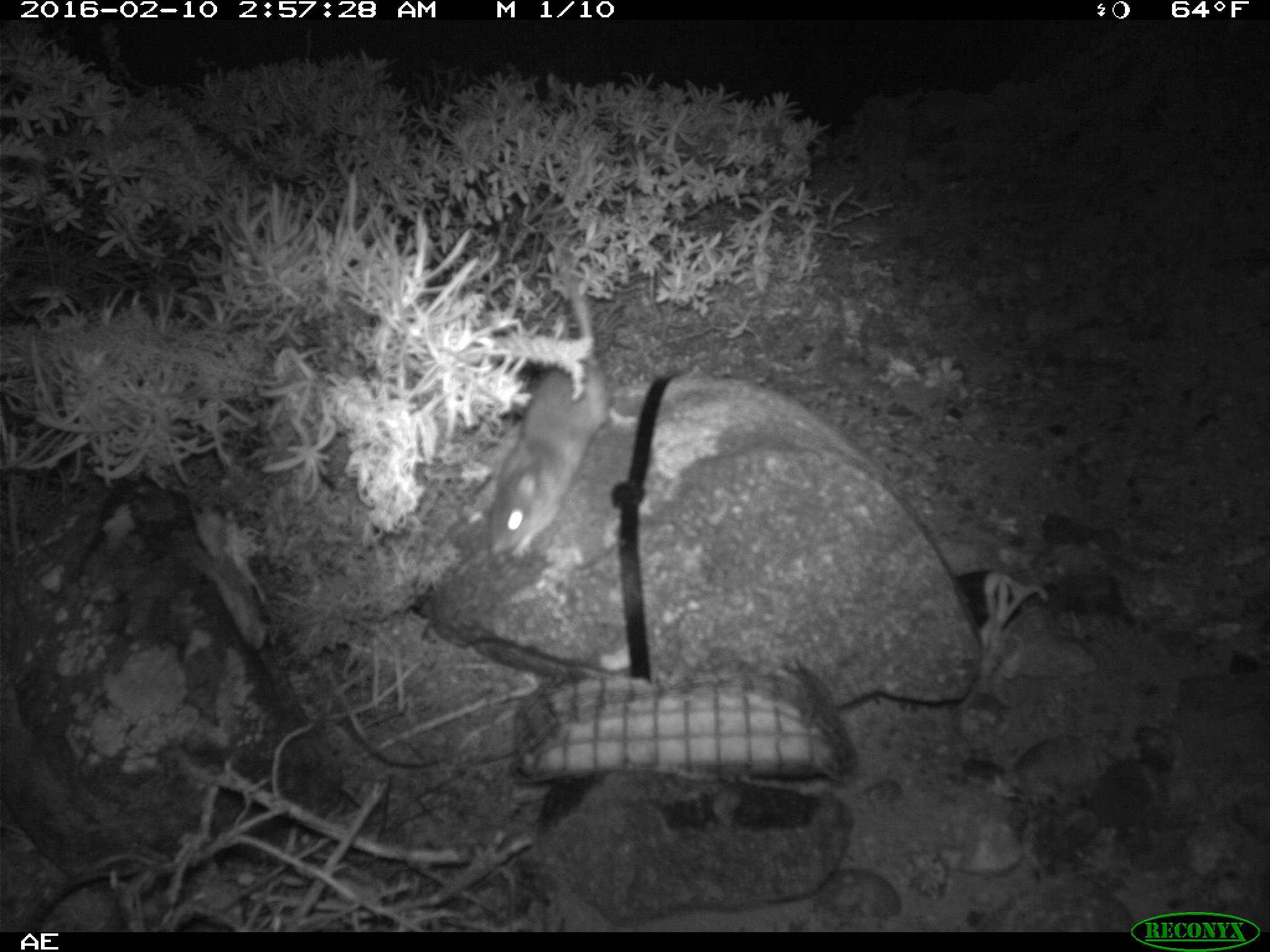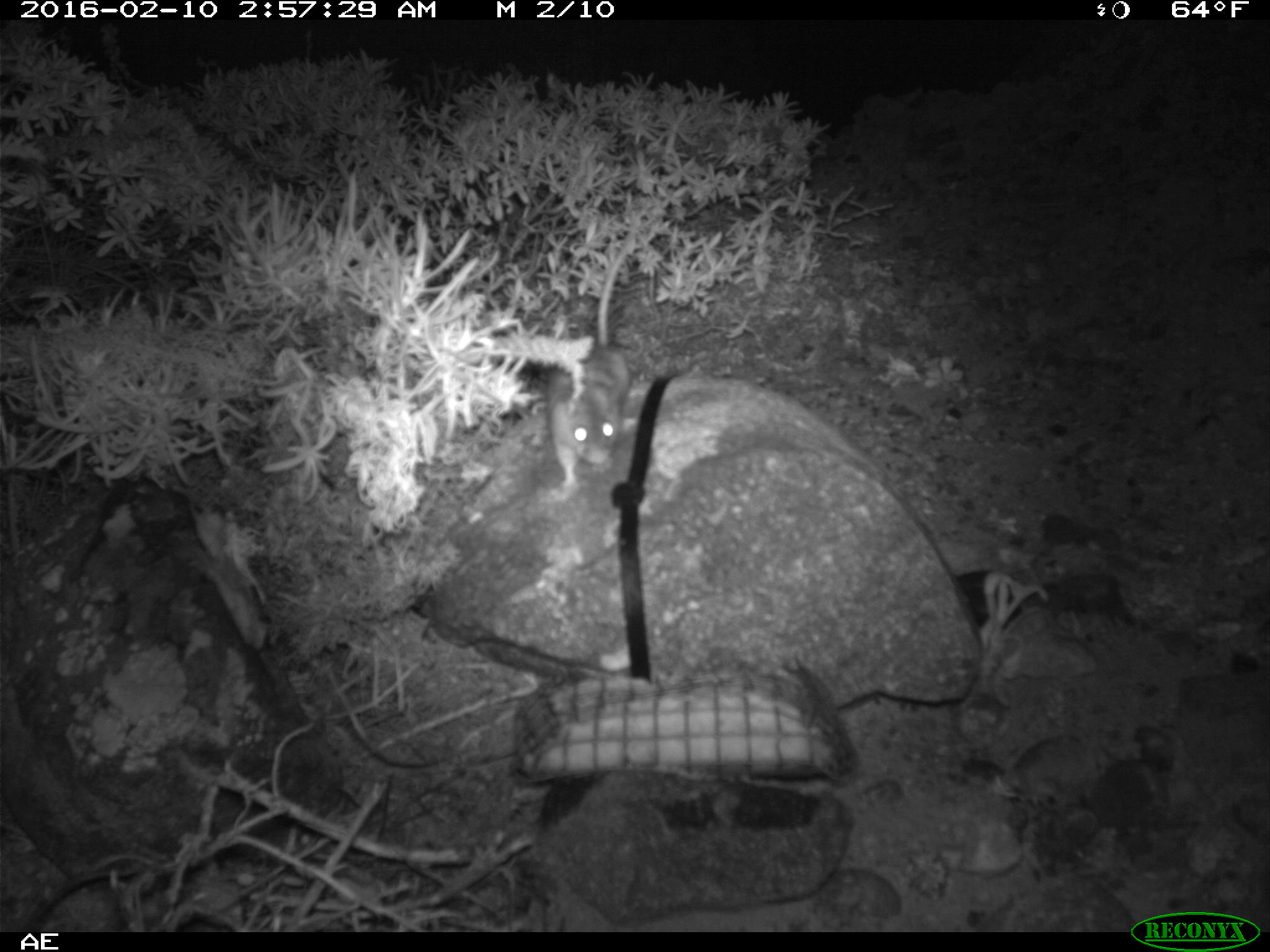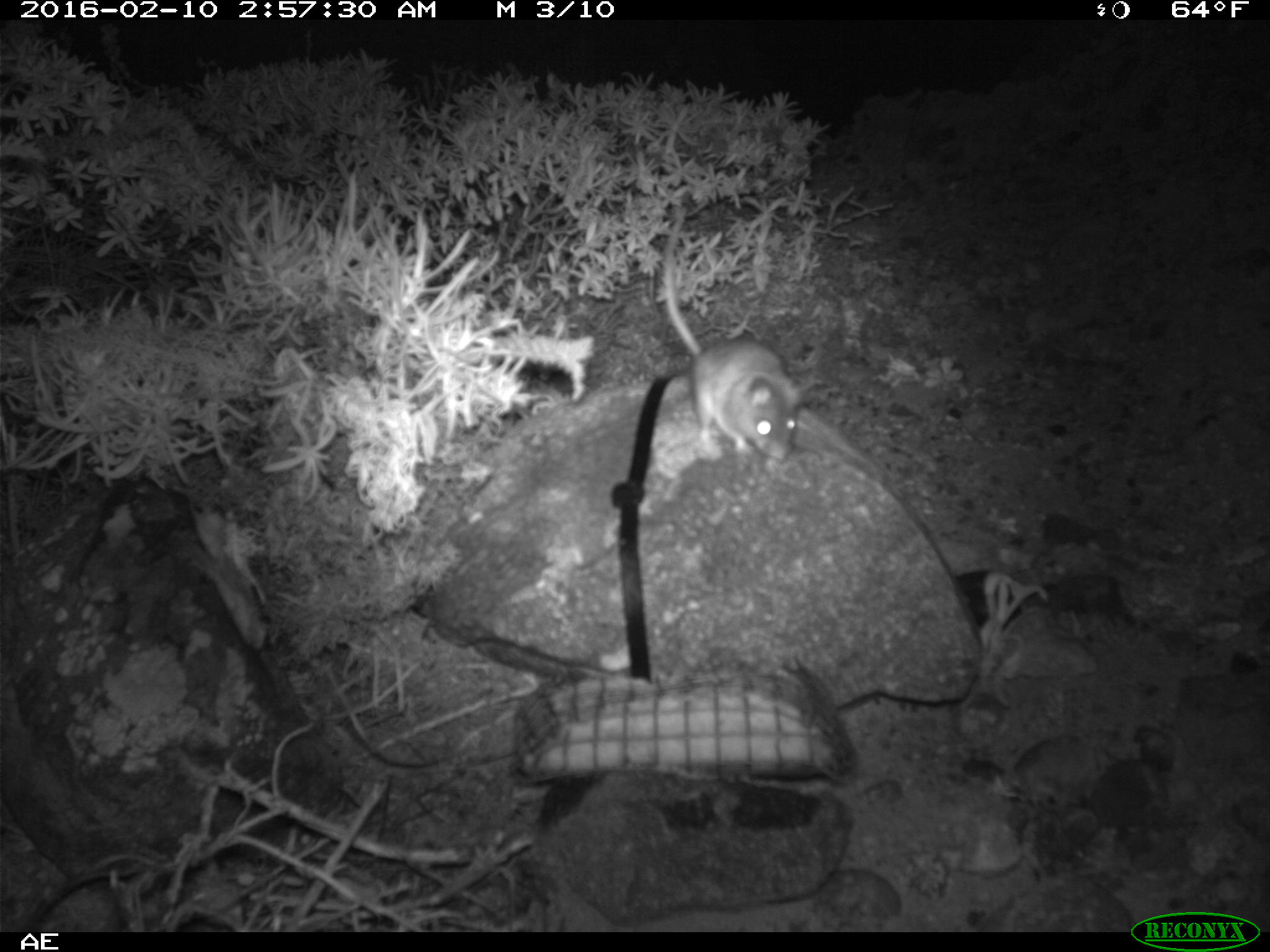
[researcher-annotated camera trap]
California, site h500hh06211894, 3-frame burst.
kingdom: Animalia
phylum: Chordata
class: Mammalia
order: Rodentia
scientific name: Rodentia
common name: rodent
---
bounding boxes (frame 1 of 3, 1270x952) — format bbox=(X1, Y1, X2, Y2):
rodent: bbox=(489, 273, 637, 557)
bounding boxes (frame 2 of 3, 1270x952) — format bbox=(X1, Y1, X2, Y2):
rodent: bbox=(549, 208, 643, 490)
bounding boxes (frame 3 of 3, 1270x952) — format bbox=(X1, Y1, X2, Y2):
rodent: bbox=(662, 207, 810, 460)